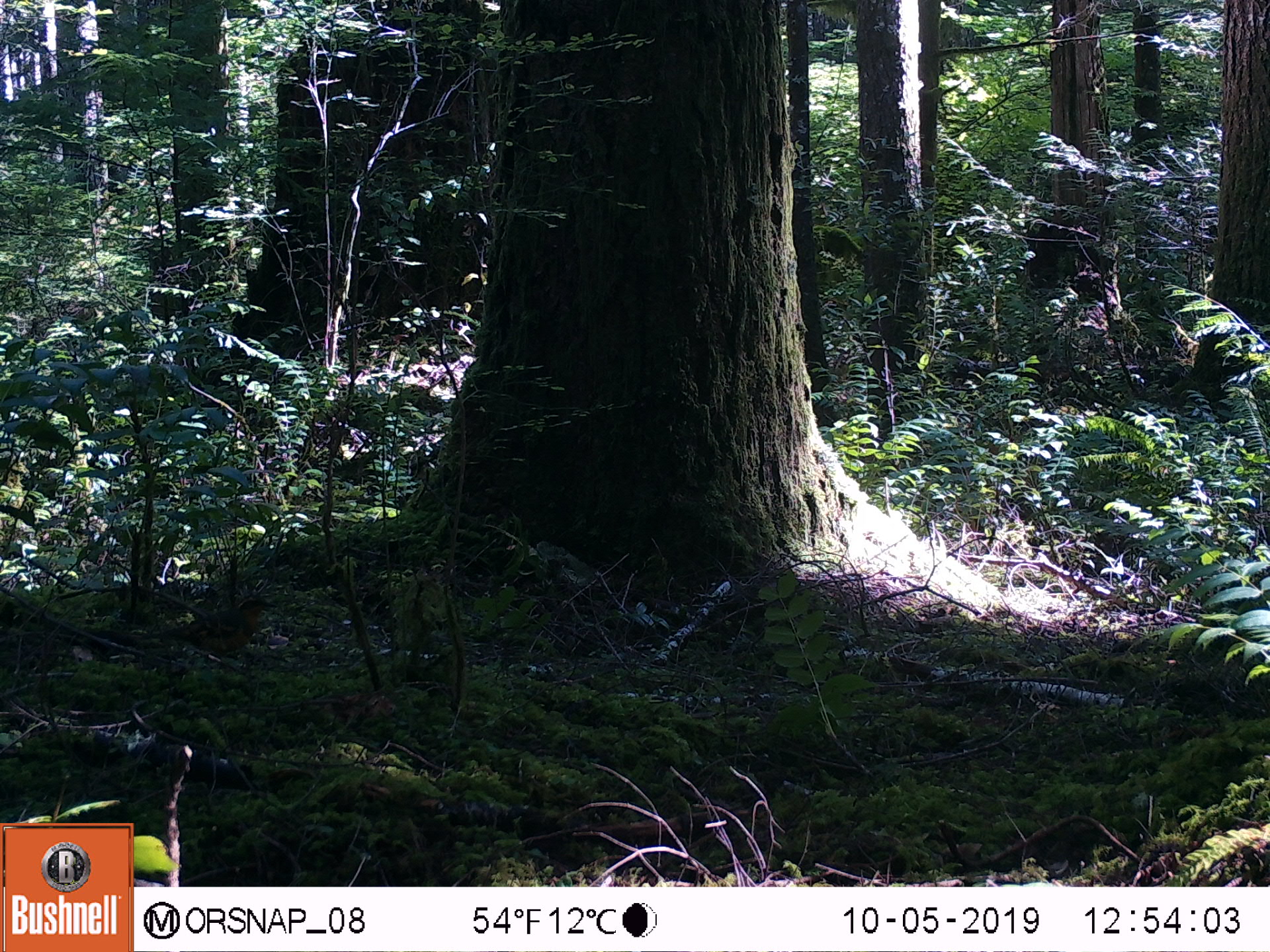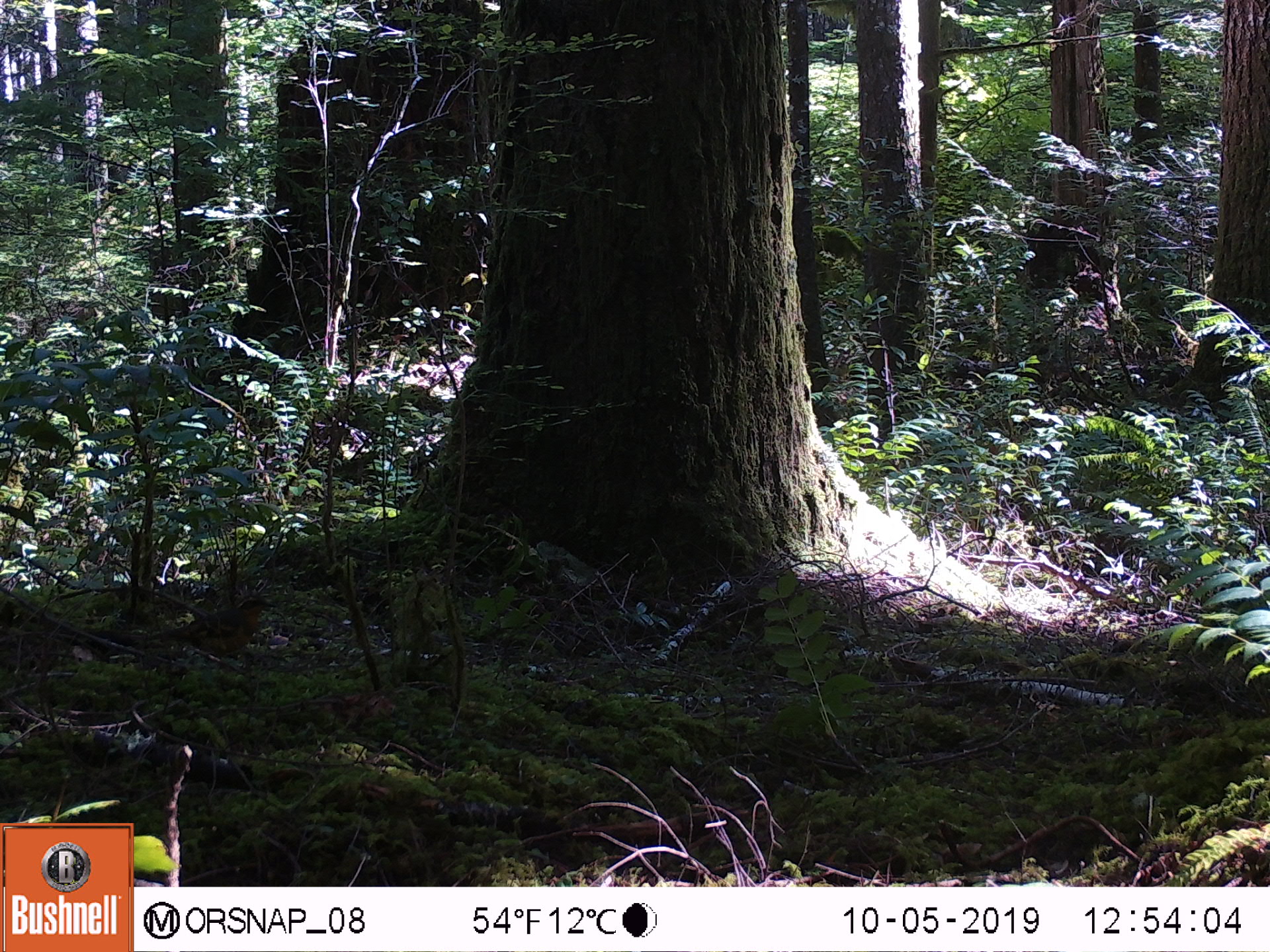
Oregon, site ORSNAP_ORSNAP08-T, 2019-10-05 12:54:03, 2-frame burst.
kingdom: Animalia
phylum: Chordata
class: Aves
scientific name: Aves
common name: bird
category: other bird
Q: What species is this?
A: Other bird (bird) (Aves).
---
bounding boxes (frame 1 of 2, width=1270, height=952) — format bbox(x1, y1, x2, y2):
other bird: bbox(151, 583, 284, 673)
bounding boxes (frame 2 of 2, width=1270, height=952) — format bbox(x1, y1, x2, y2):
other bird: bbox(140, 578, 285, 672)